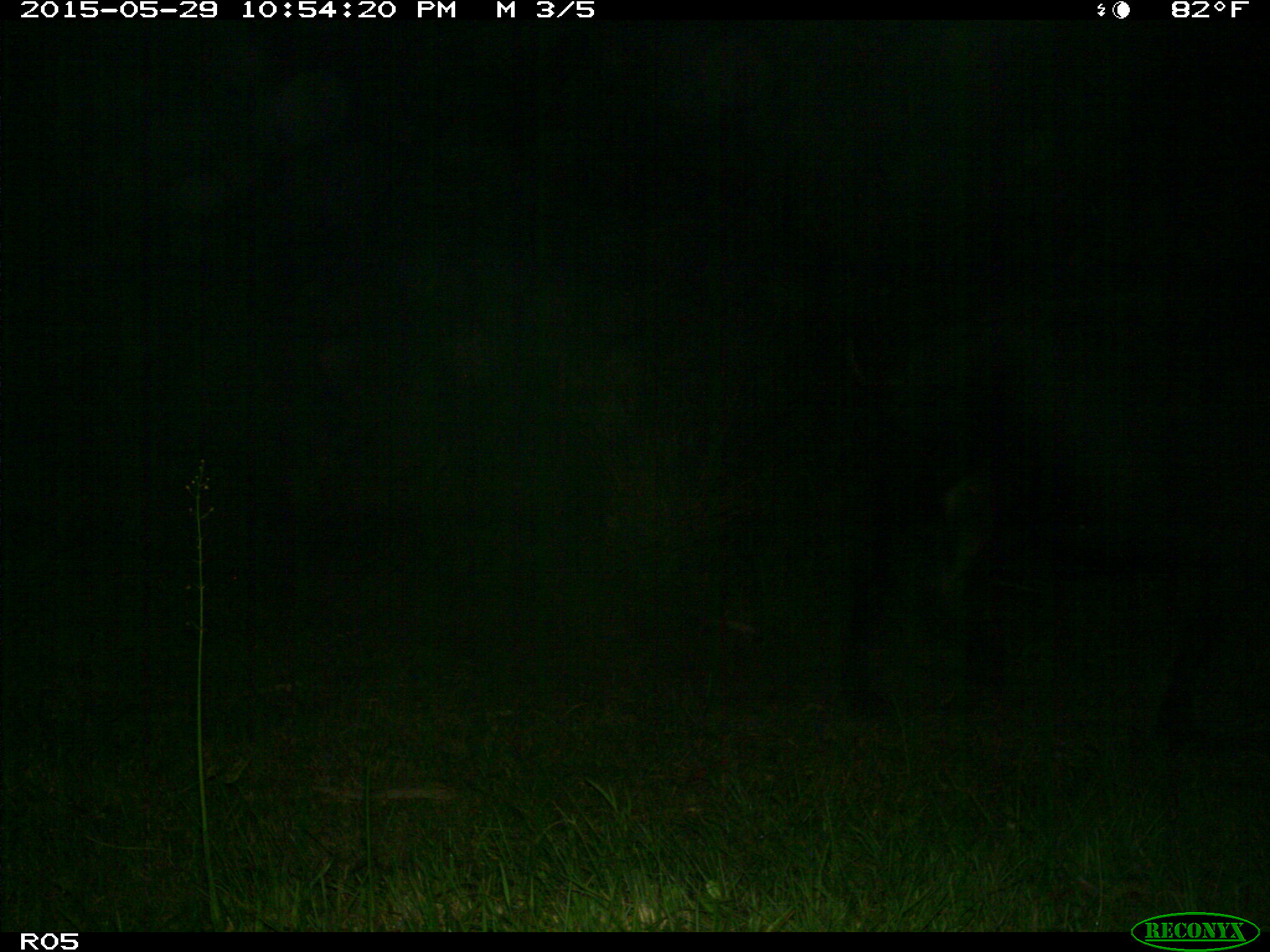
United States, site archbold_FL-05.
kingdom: Animalia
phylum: Chordata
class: Mammalia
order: Artiodactyla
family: Bovidae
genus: Bos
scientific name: Bos taurus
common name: domestic cow